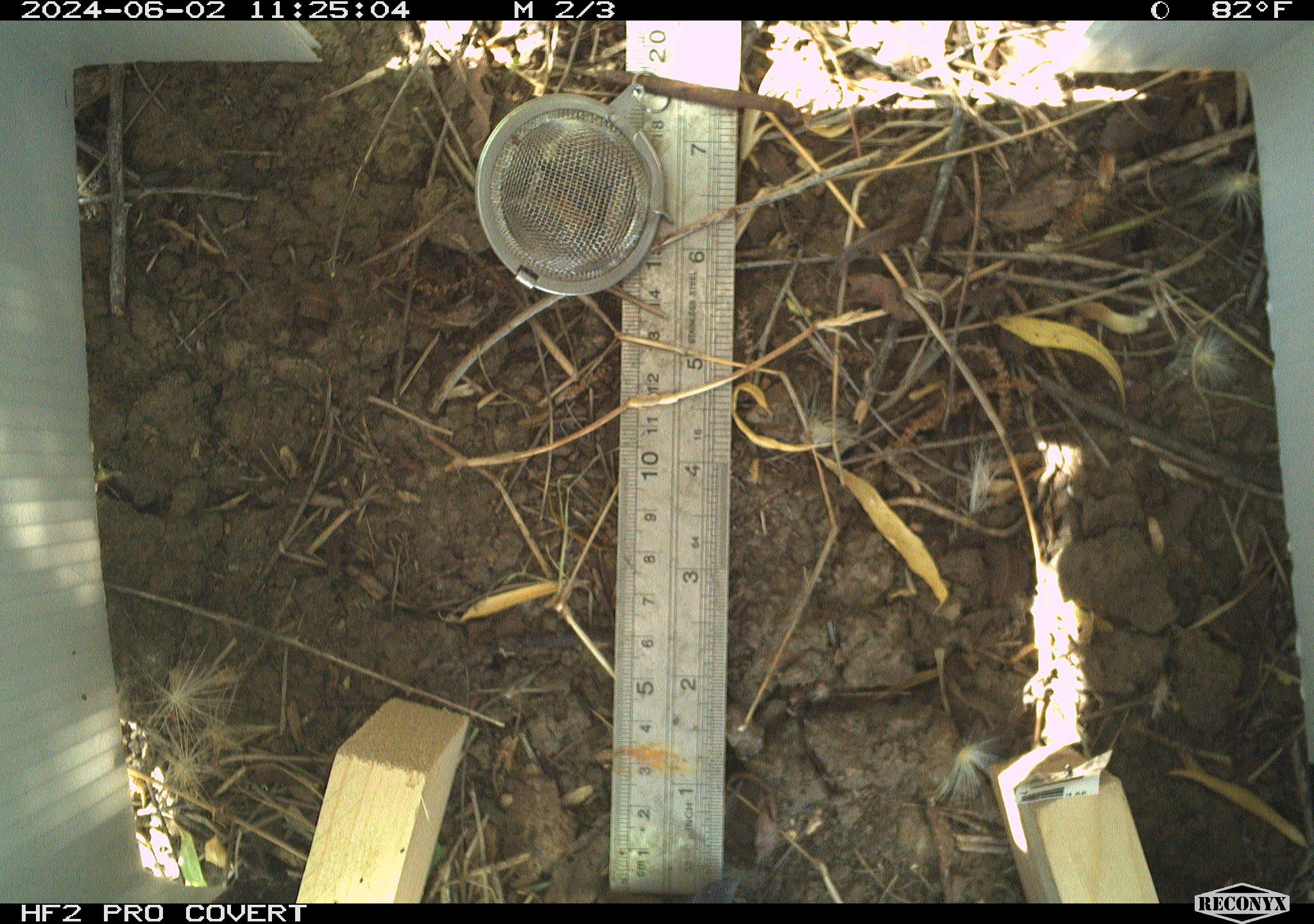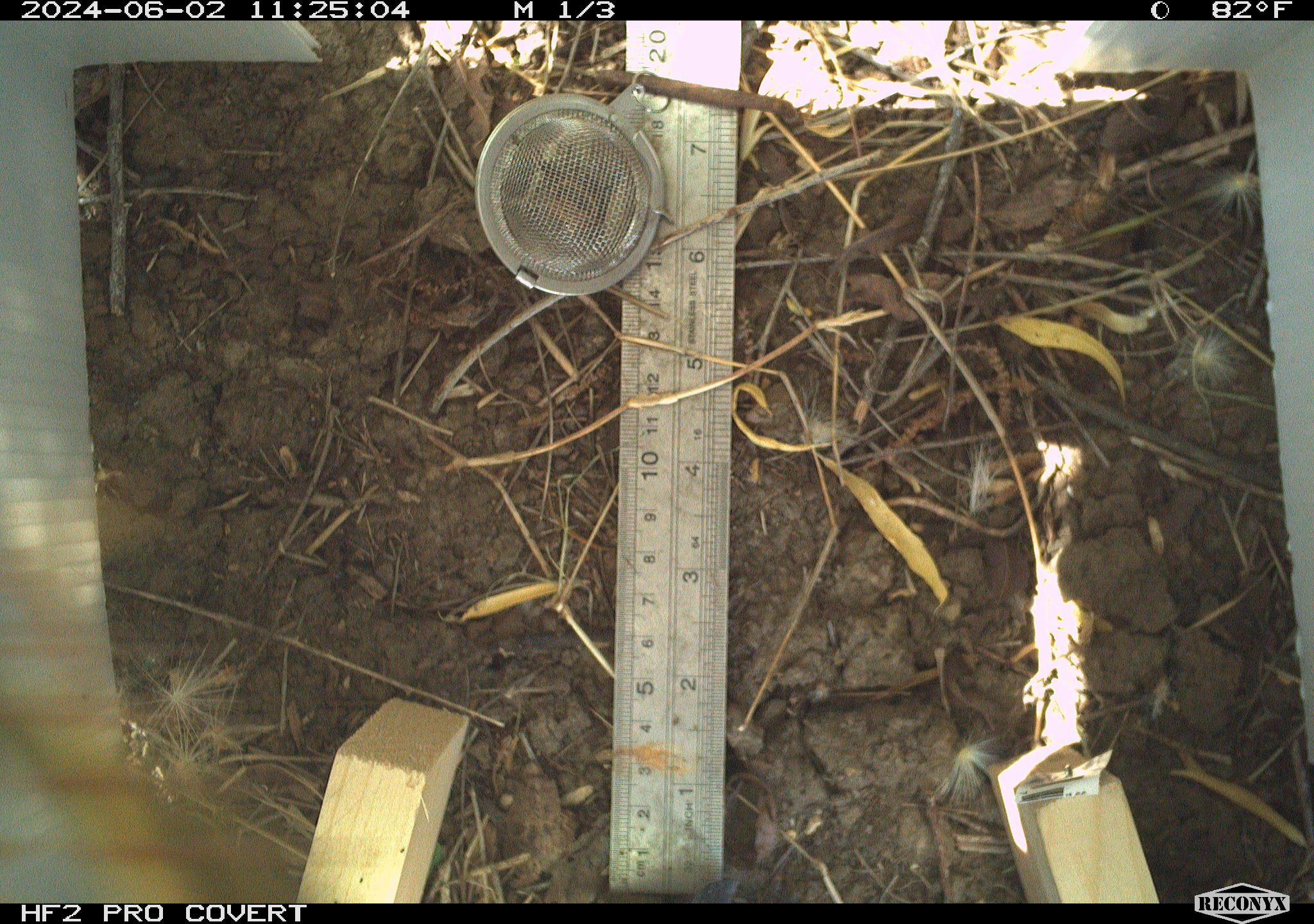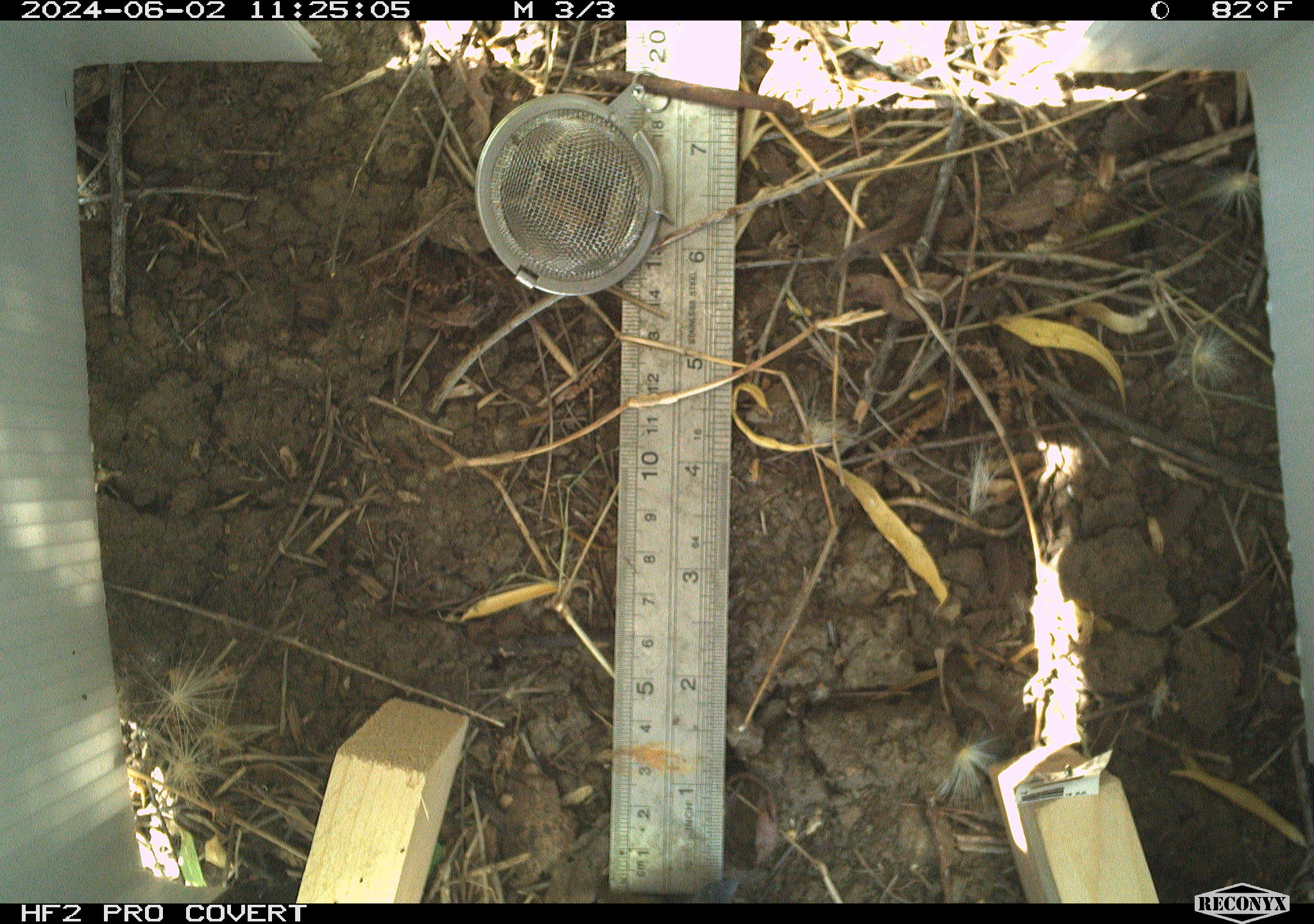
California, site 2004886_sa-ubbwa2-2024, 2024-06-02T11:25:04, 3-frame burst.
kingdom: Animalia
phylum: Arthropoda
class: Insecta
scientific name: Insecta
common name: insect